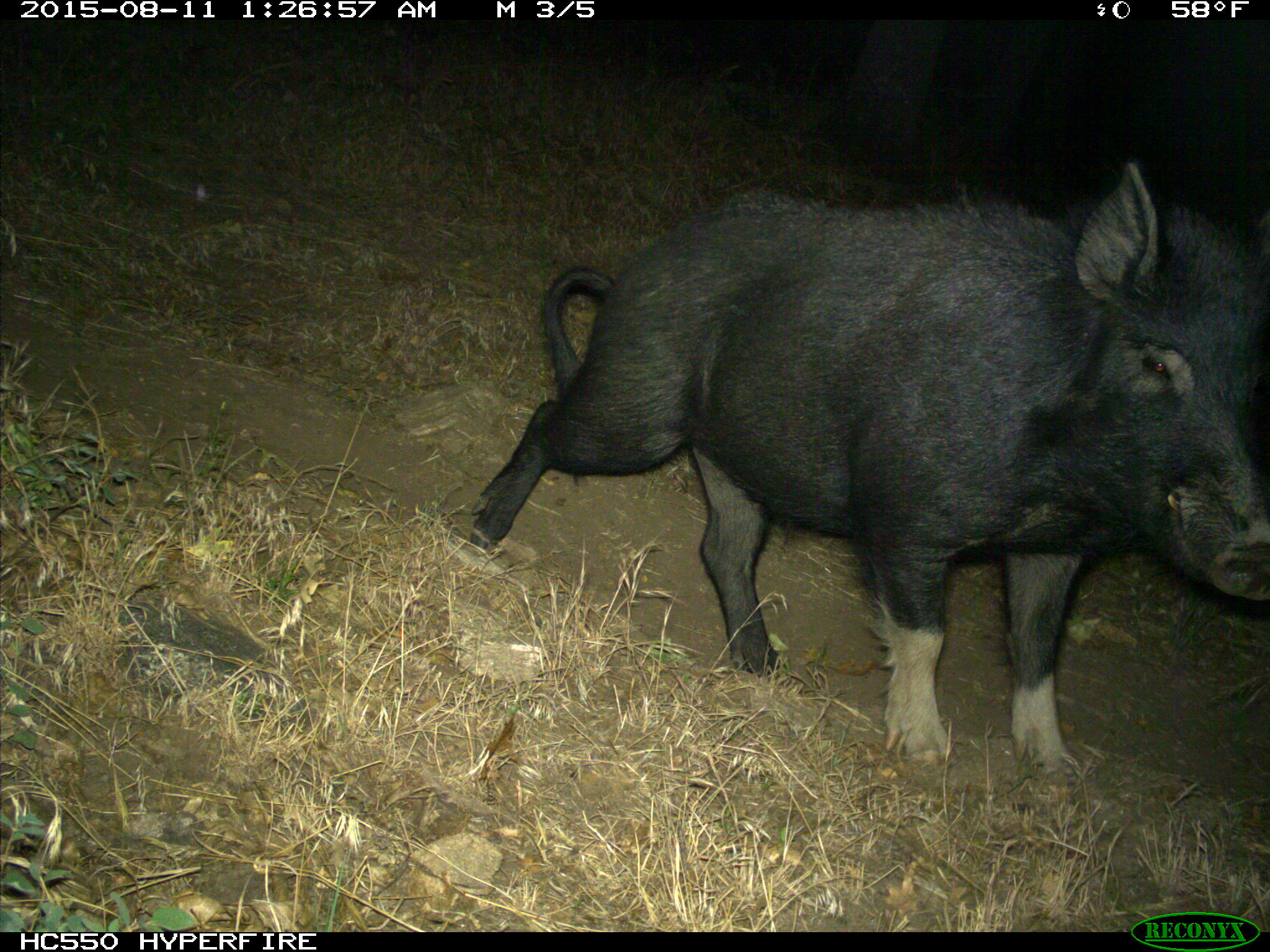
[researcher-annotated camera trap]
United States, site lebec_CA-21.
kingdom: Animalia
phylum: Chordata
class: Mammalia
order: Artiodactyla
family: Suidae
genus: Sus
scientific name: Sus scrofa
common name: wild boar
Sus scrofa (wild boar).